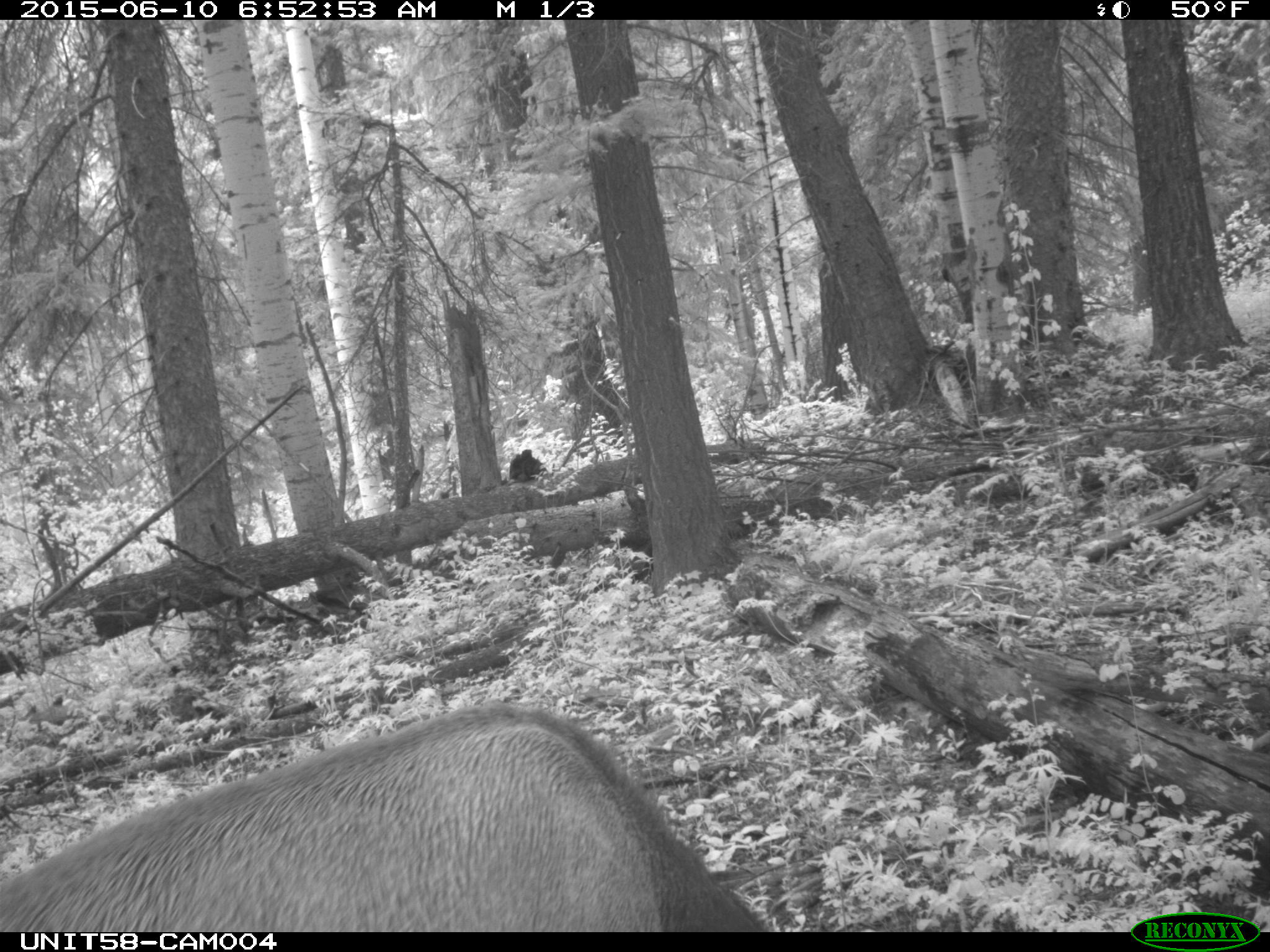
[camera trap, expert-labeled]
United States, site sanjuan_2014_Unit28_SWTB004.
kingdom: Animalia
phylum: Chordata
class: Mammalia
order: Artiodactyla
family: Cervidae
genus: Cervus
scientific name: Cervus elaphus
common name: red deer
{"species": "Cervus elaphus (red deer)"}